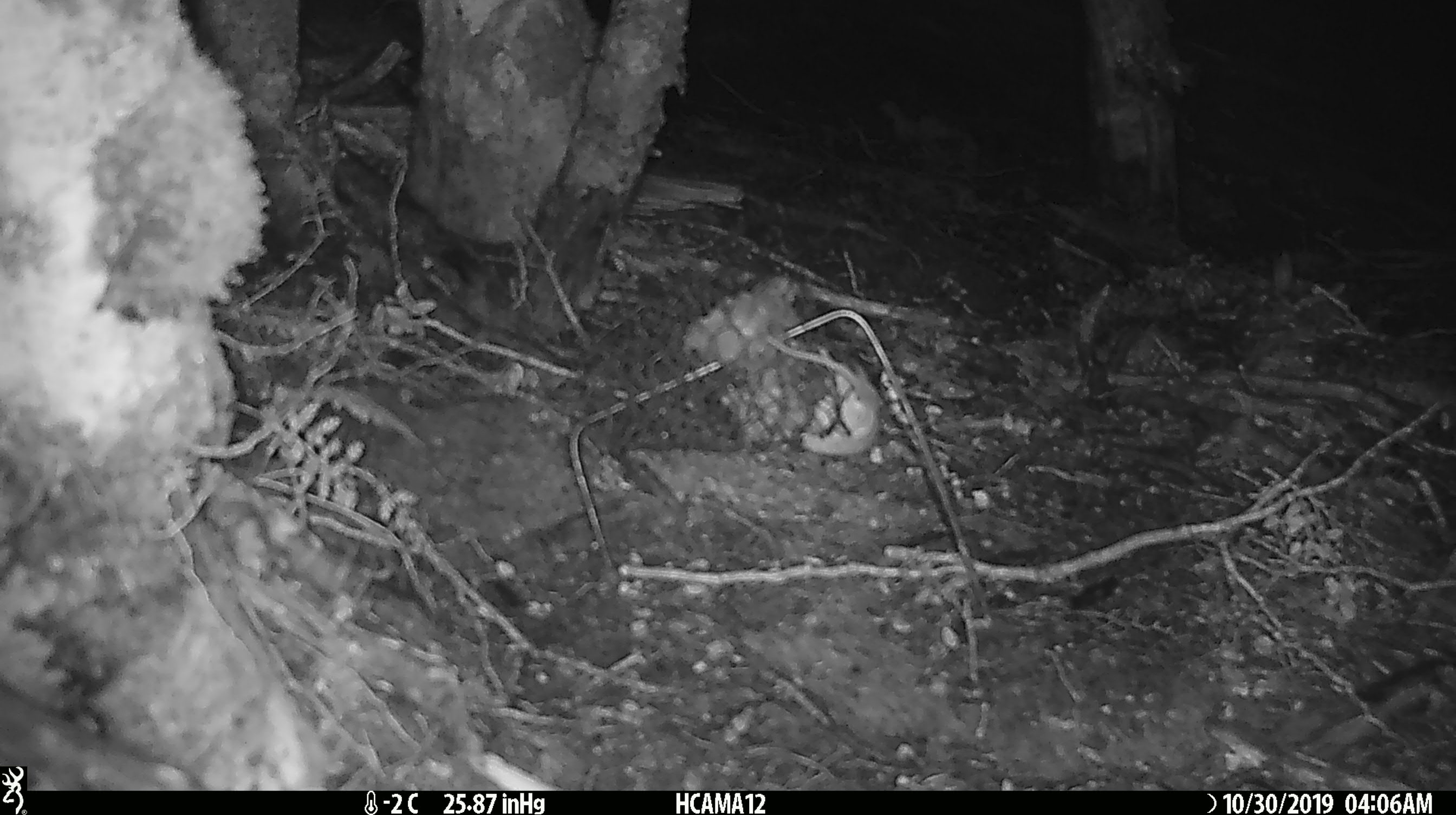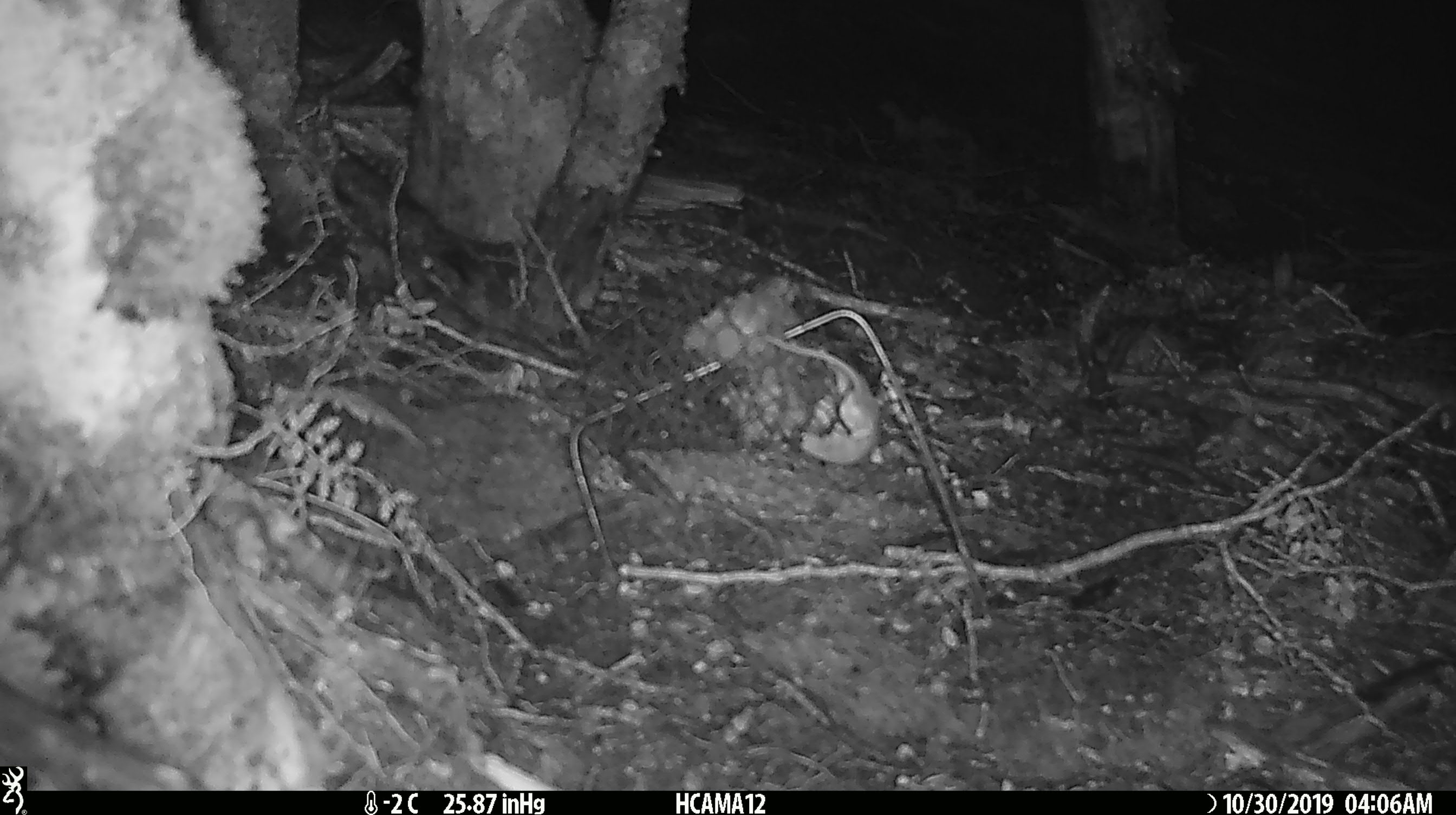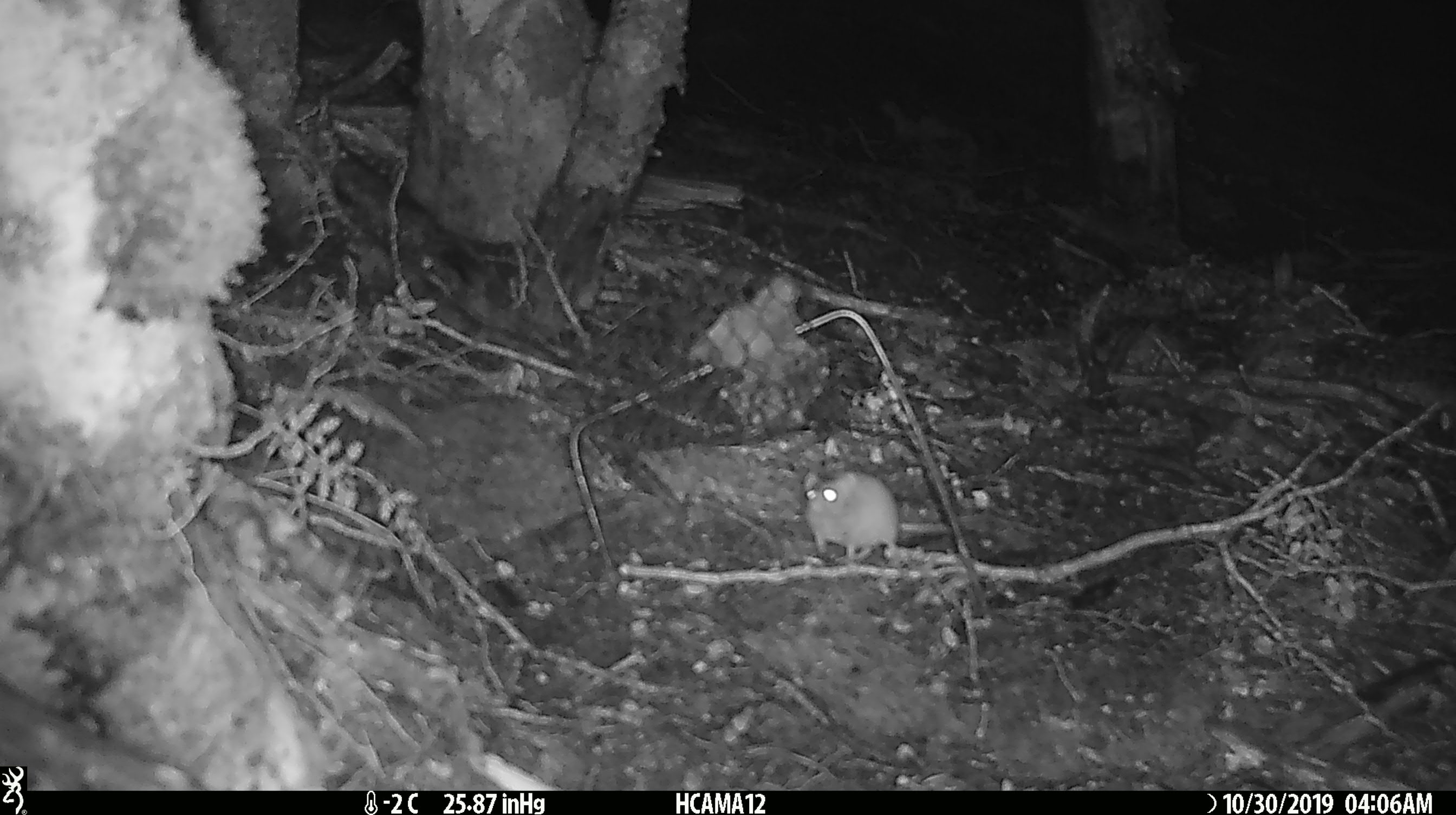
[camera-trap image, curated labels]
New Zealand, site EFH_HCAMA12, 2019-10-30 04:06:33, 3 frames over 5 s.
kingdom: Animalia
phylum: Chordata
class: Mammalia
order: Rodentia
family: Muridae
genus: Mus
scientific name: Mus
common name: mouse